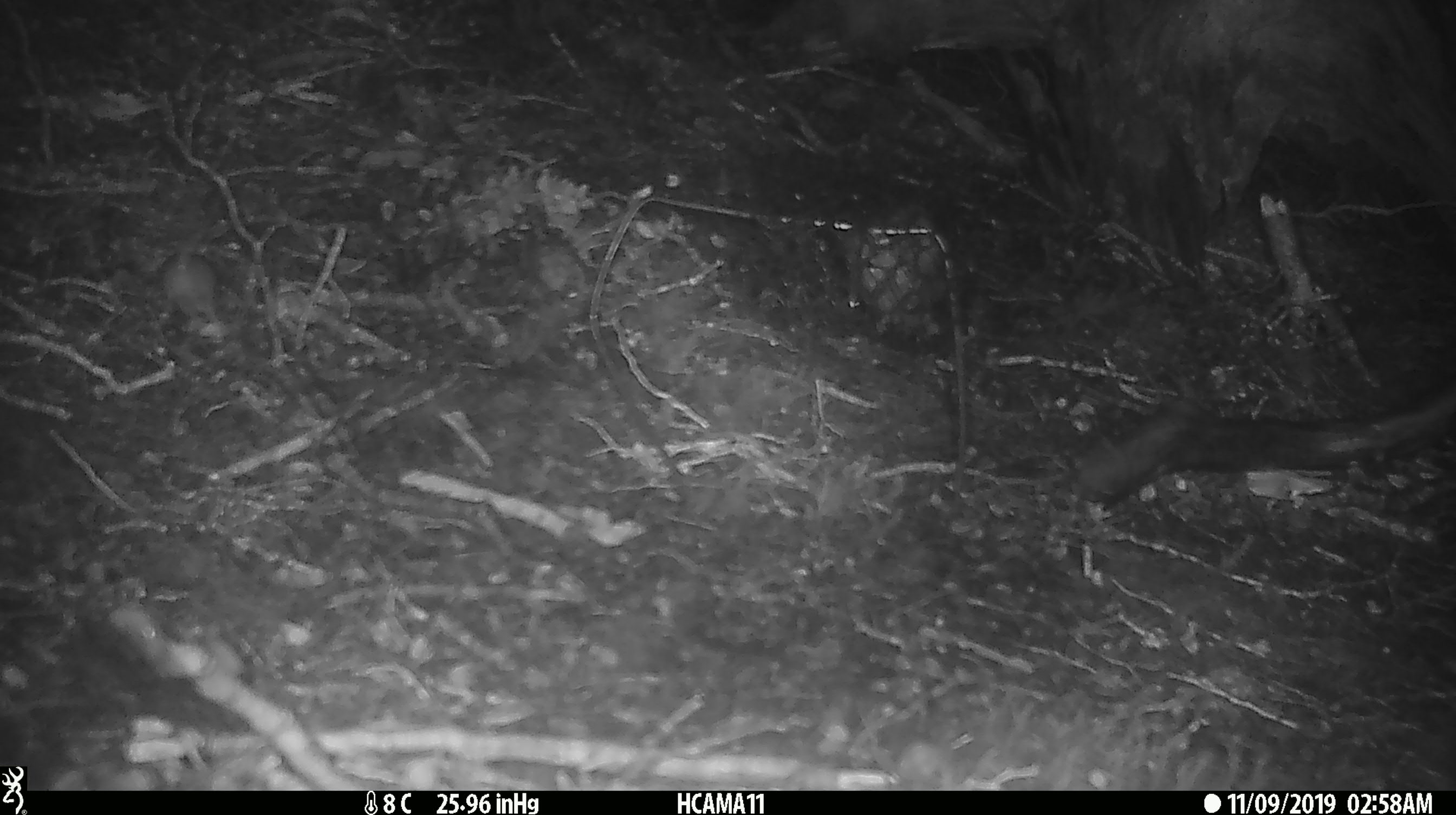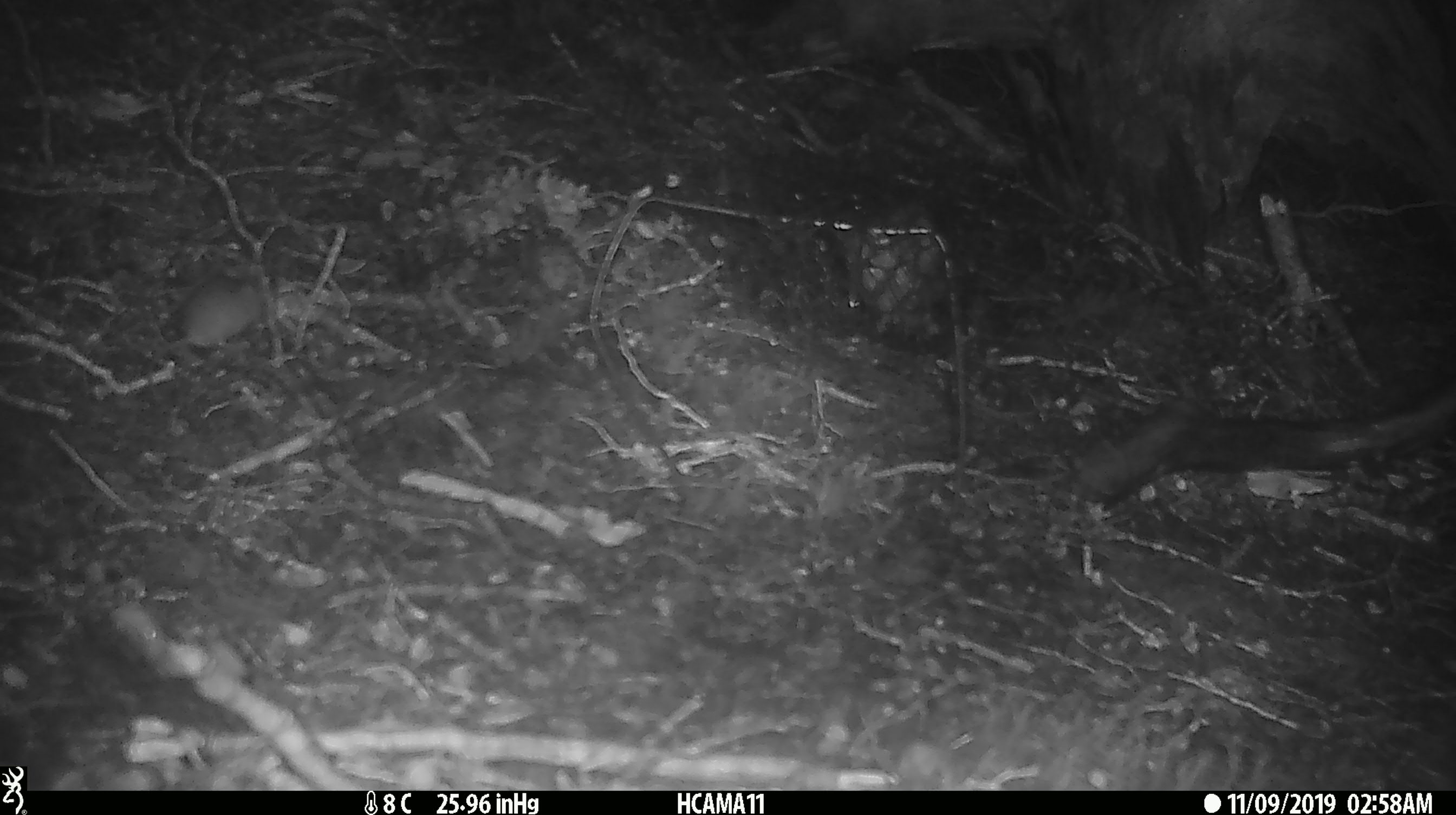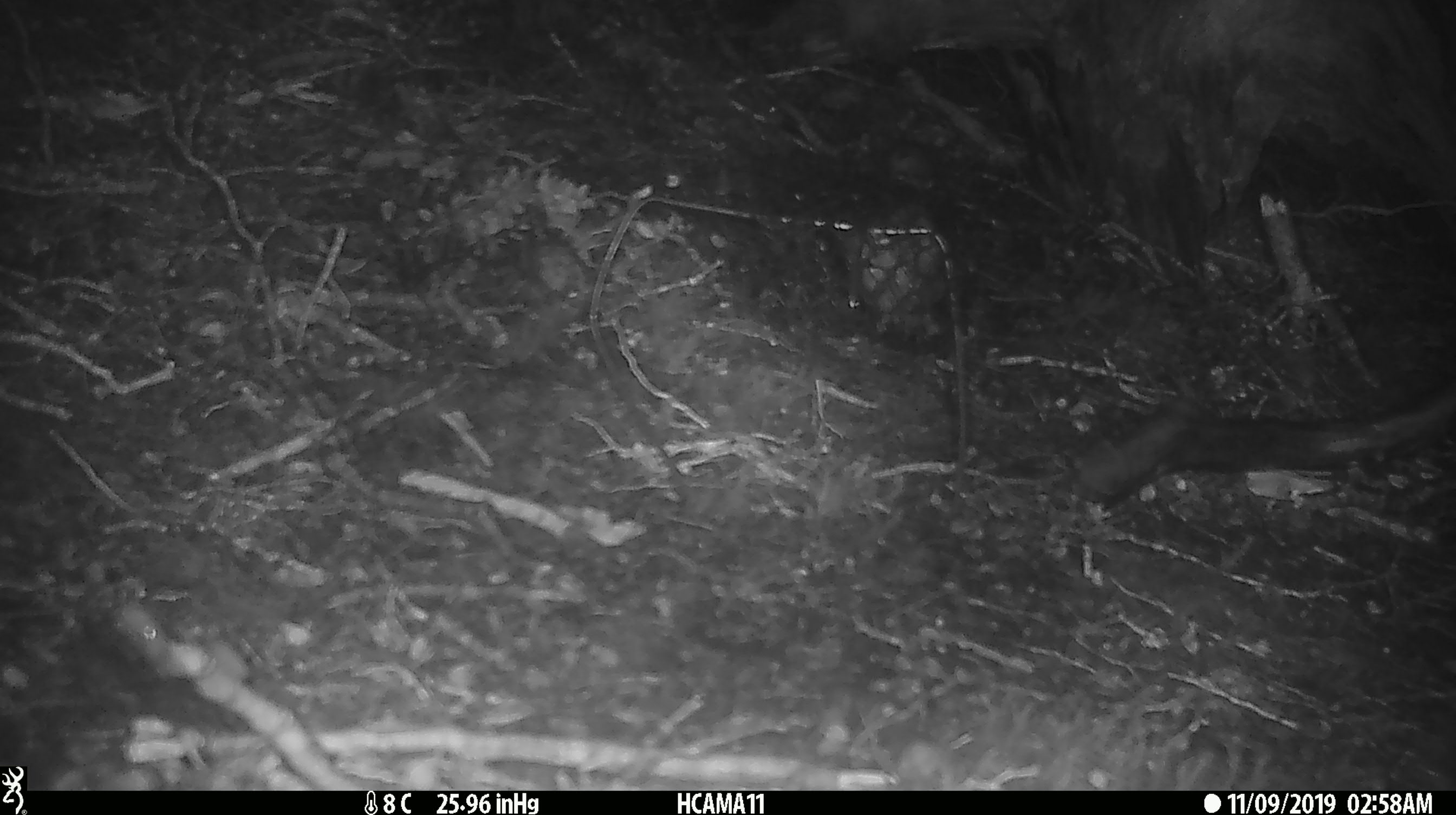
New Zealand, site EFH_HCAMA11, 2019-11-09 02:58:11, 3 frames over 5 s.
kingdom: Animalia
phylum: Chordata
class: Mammalia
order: Rodentia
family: Muridae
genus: Mus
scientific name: Mus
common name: mouse